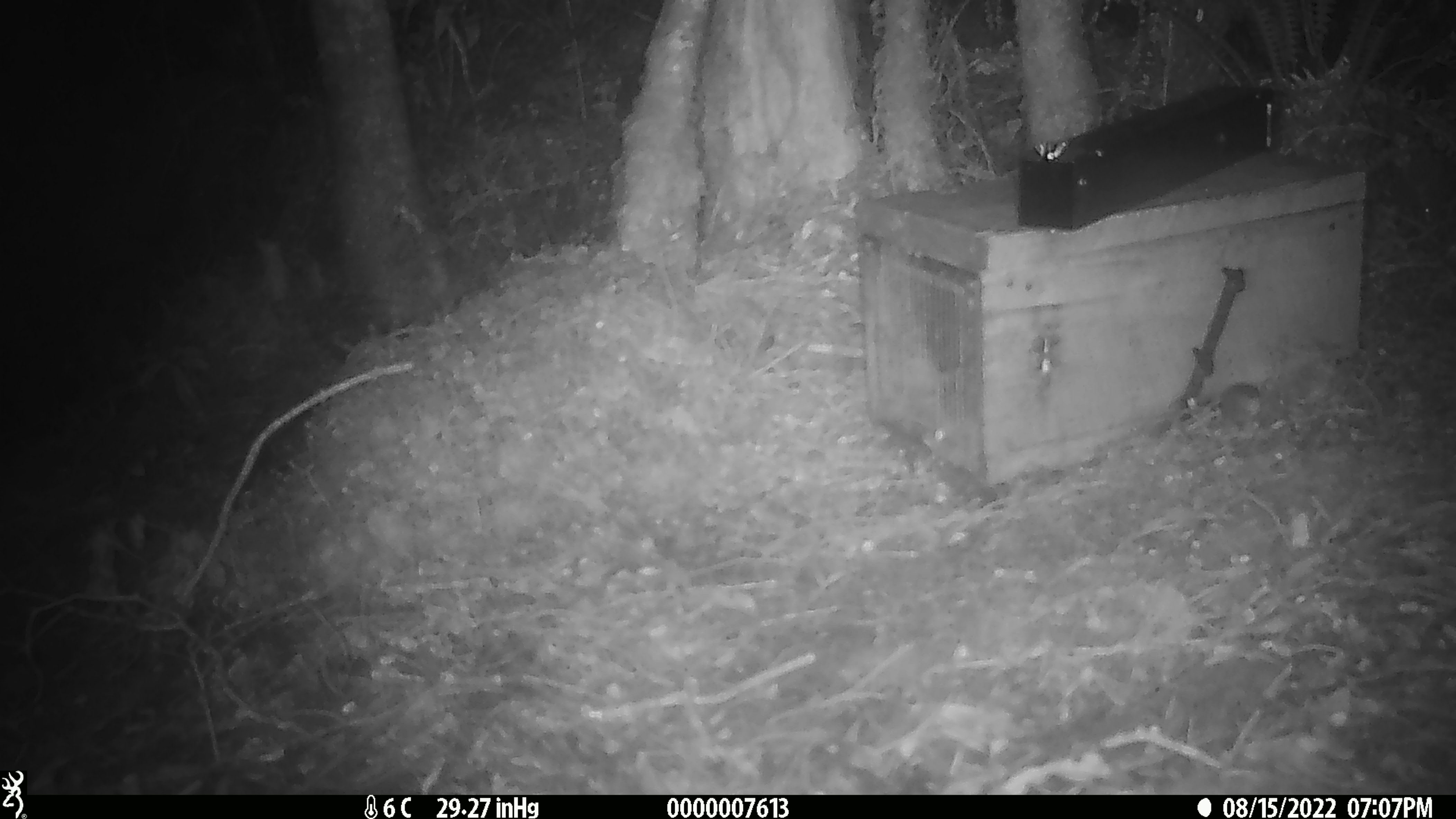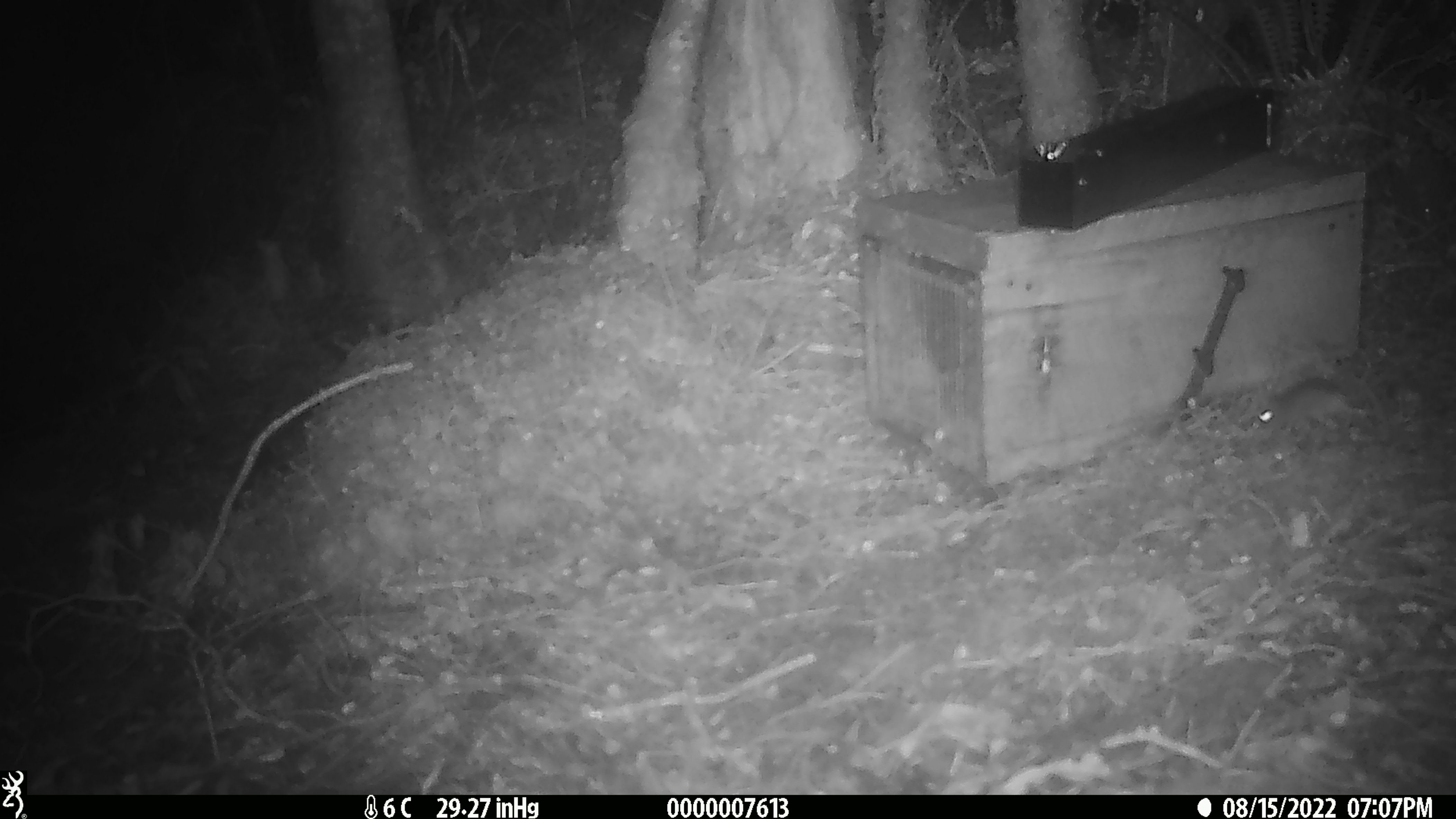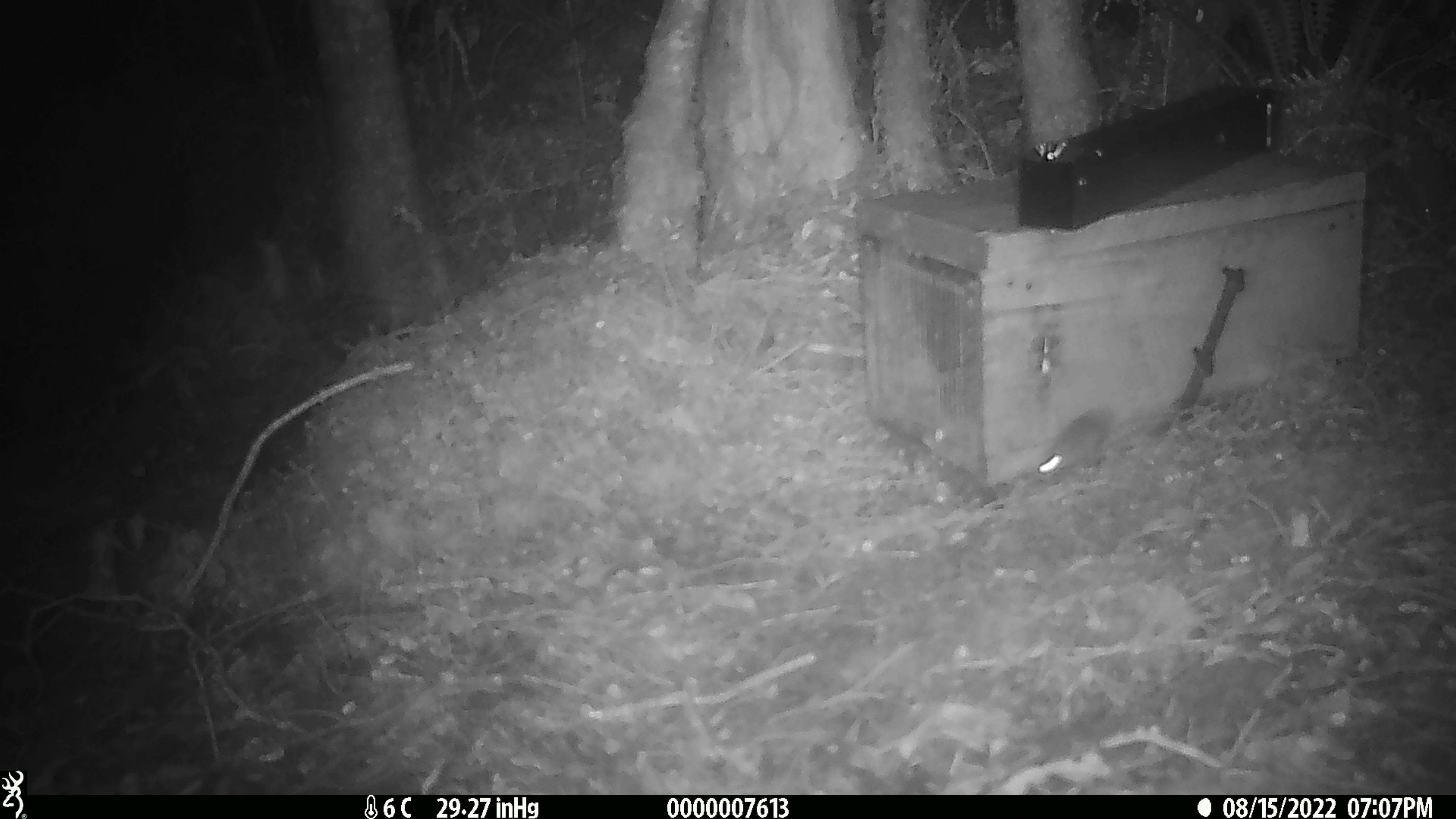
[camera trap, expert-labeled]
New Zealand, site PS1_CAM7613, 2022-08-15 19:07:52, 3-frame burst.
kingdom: Animalia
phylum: Chordata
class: Mammalia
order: Rodentia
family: Muridae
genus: Mus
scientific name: Mus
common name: mouse